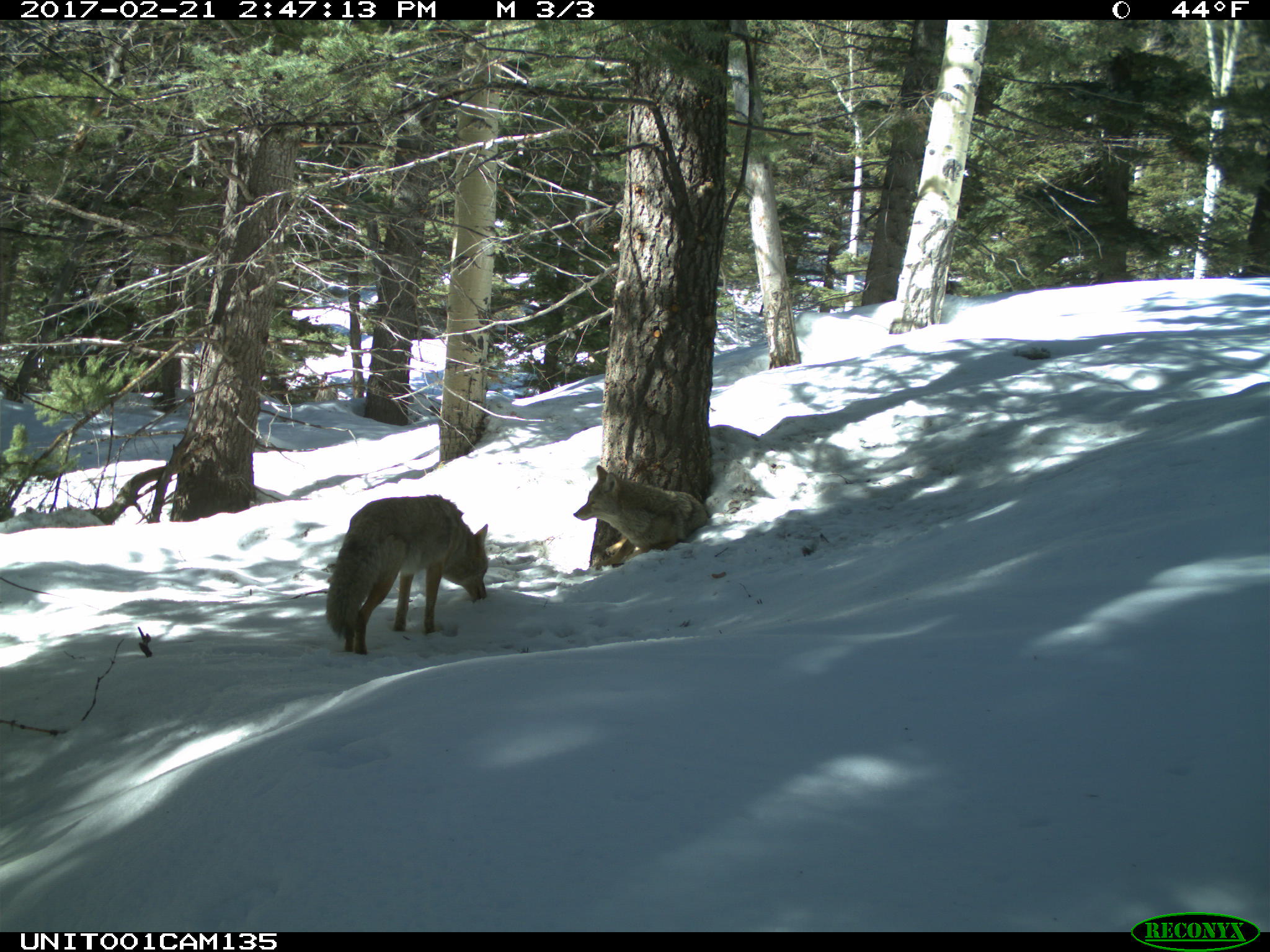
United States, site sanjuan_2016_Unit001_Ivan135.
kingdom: Animalia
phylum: Chordata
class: Mammalia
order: Carnivora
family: Canidae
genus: Canis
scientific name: Canis latrans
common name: coyote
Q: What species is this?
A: Canis latrans (coyote).